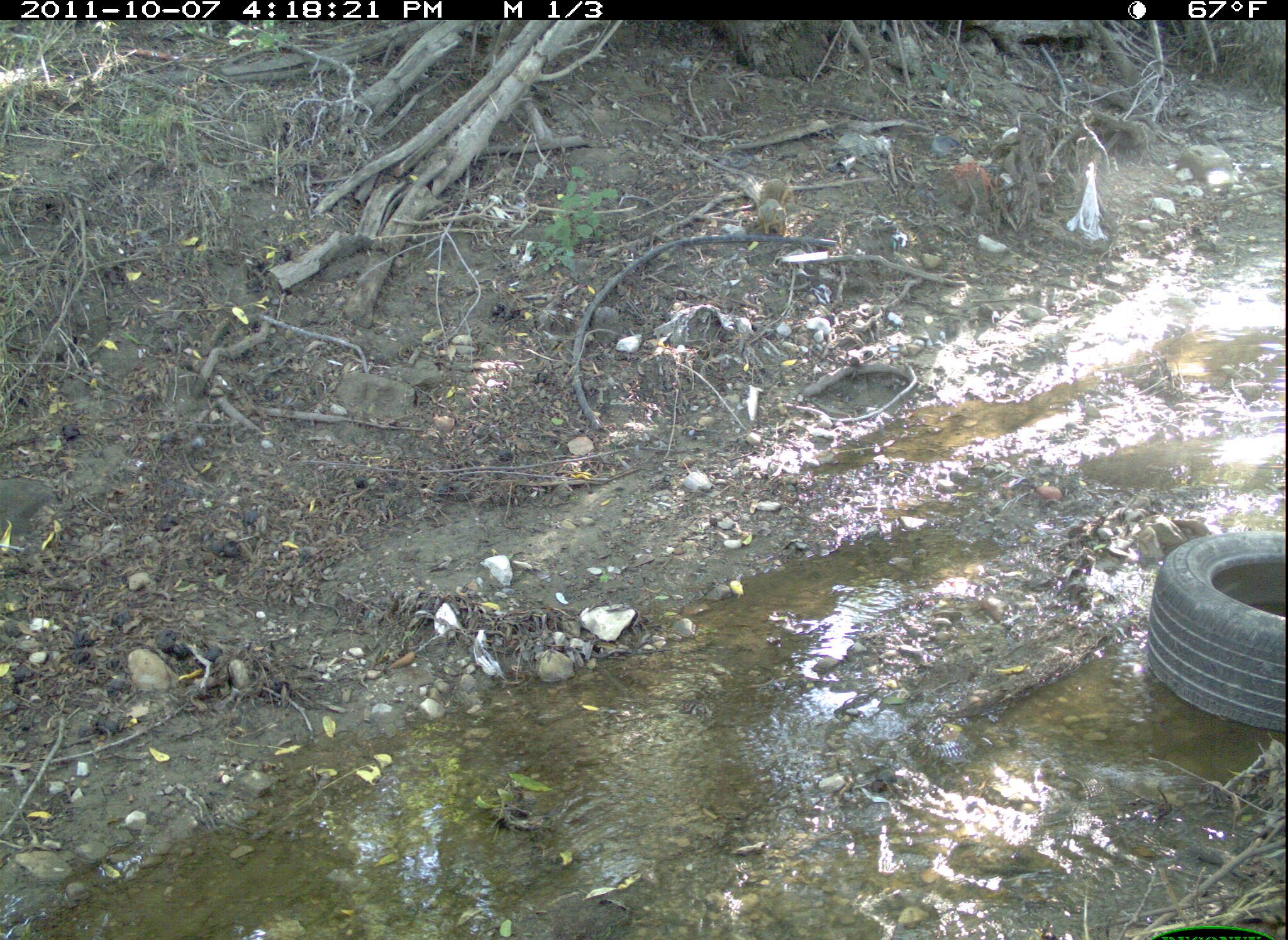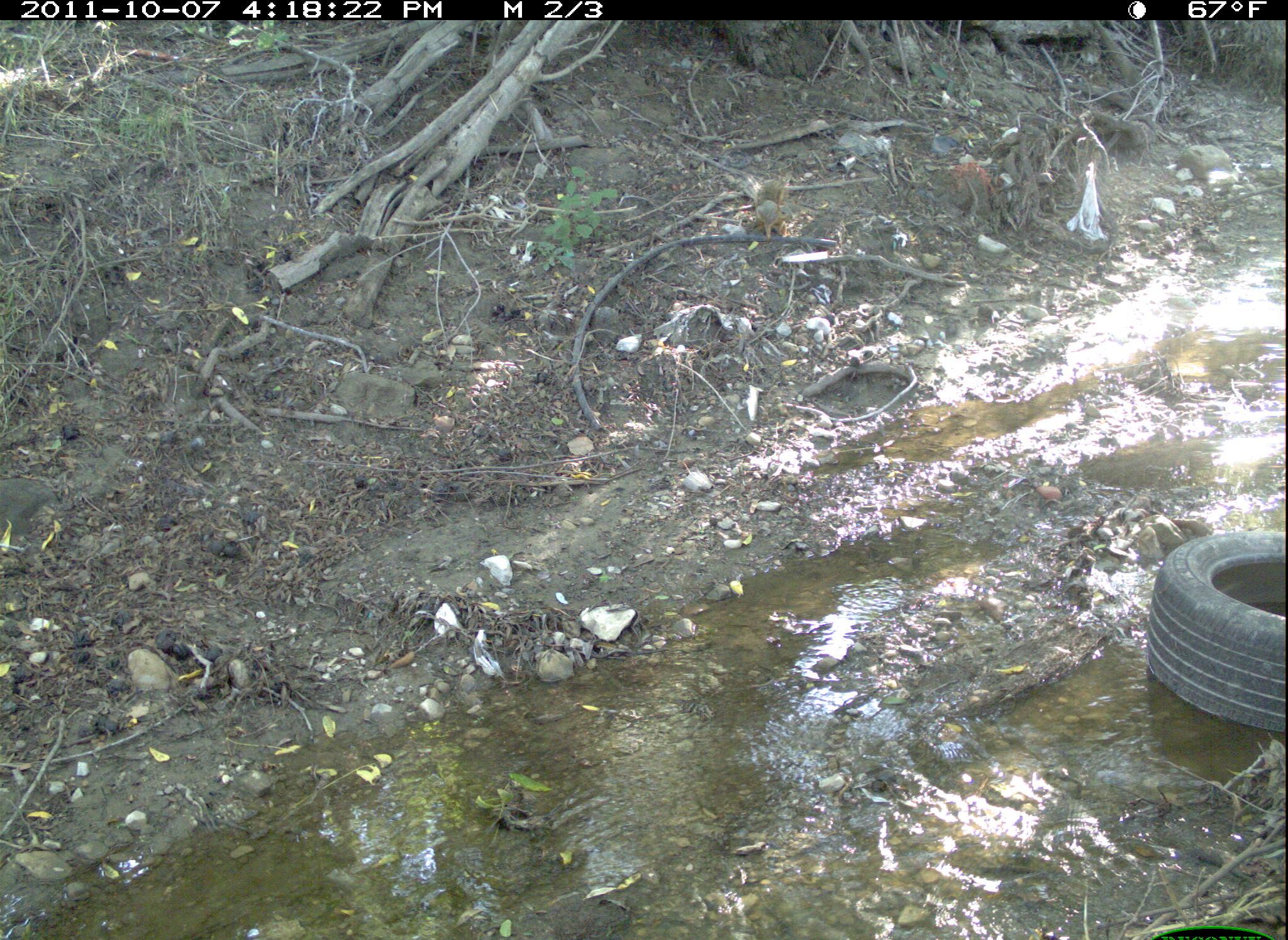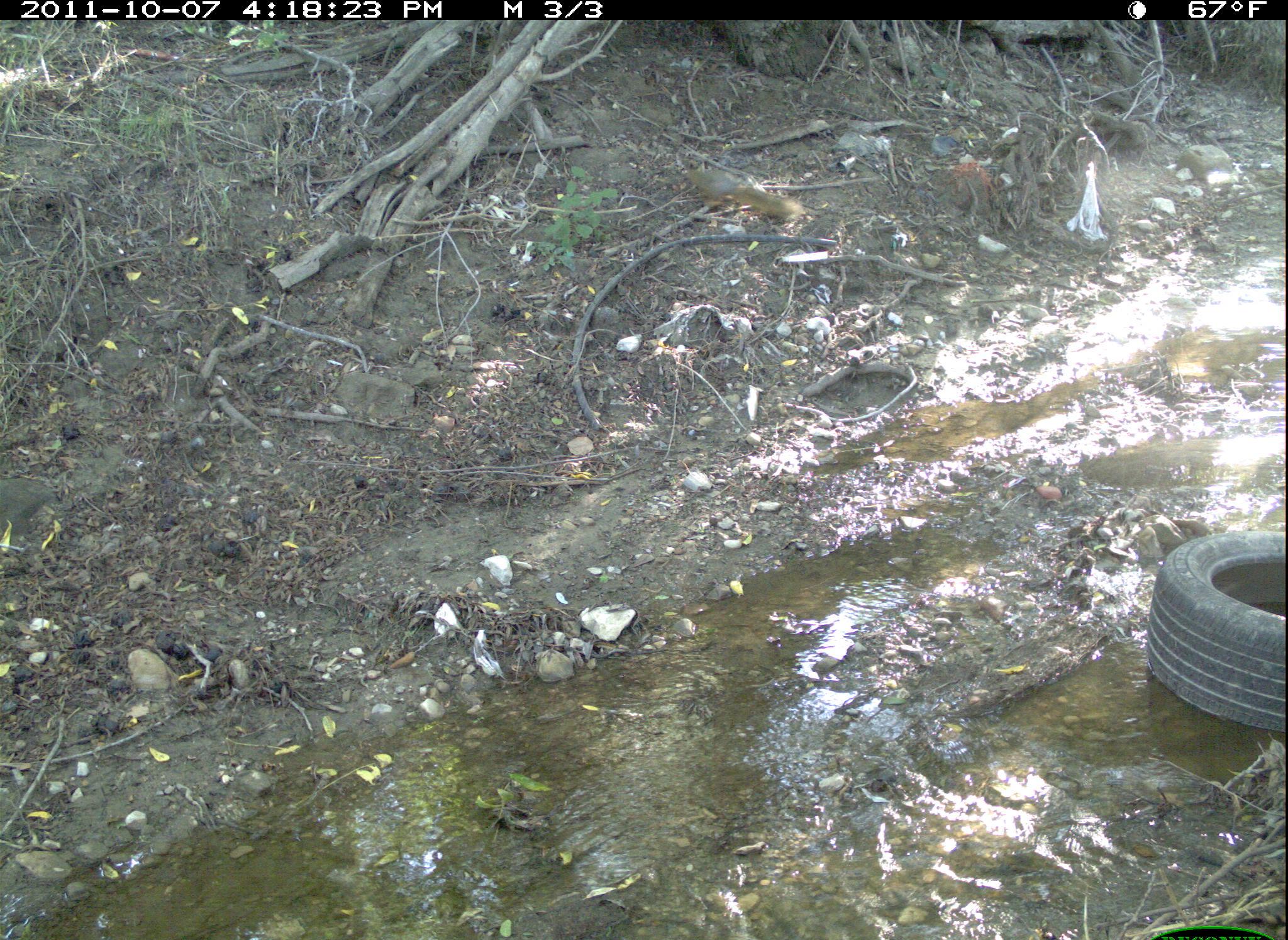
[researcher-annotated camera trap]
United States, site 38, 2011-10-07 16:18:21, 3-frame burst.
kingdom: Animalia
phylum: Chordata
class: Mammalia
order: Rodentia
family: Sciuridae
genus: Sciurus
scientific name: Sciurus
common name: squirrel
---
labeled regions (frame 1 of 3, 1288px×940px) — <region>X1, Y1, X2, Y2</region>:
squirrel: <region>750, 164, 803, 246</region>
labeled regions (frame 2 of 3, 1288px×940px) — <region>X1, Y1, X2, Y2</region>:
squirrel: <region>745, 174, 797, 245</region>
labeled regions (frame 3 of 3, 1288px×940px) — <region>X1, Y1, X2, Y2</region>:
squirrel: <region>673, 163, 808, 235</region>